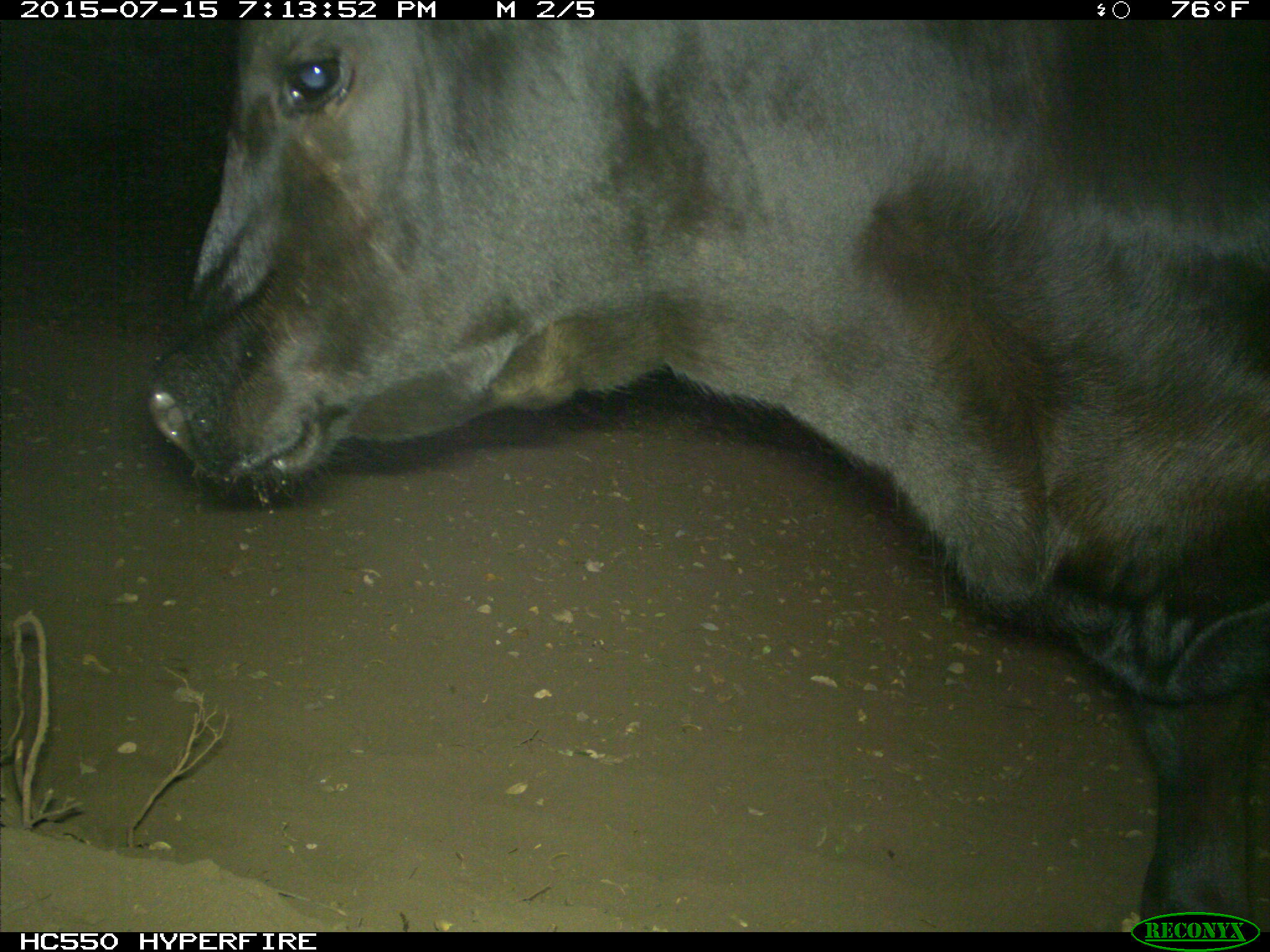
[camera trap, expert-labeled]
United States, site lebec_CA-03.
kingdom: Animalia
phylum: Chordata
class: Mammalia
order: Artiodactyla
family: Bovidae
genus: Bos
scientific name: Bos taurus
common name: domestic cow